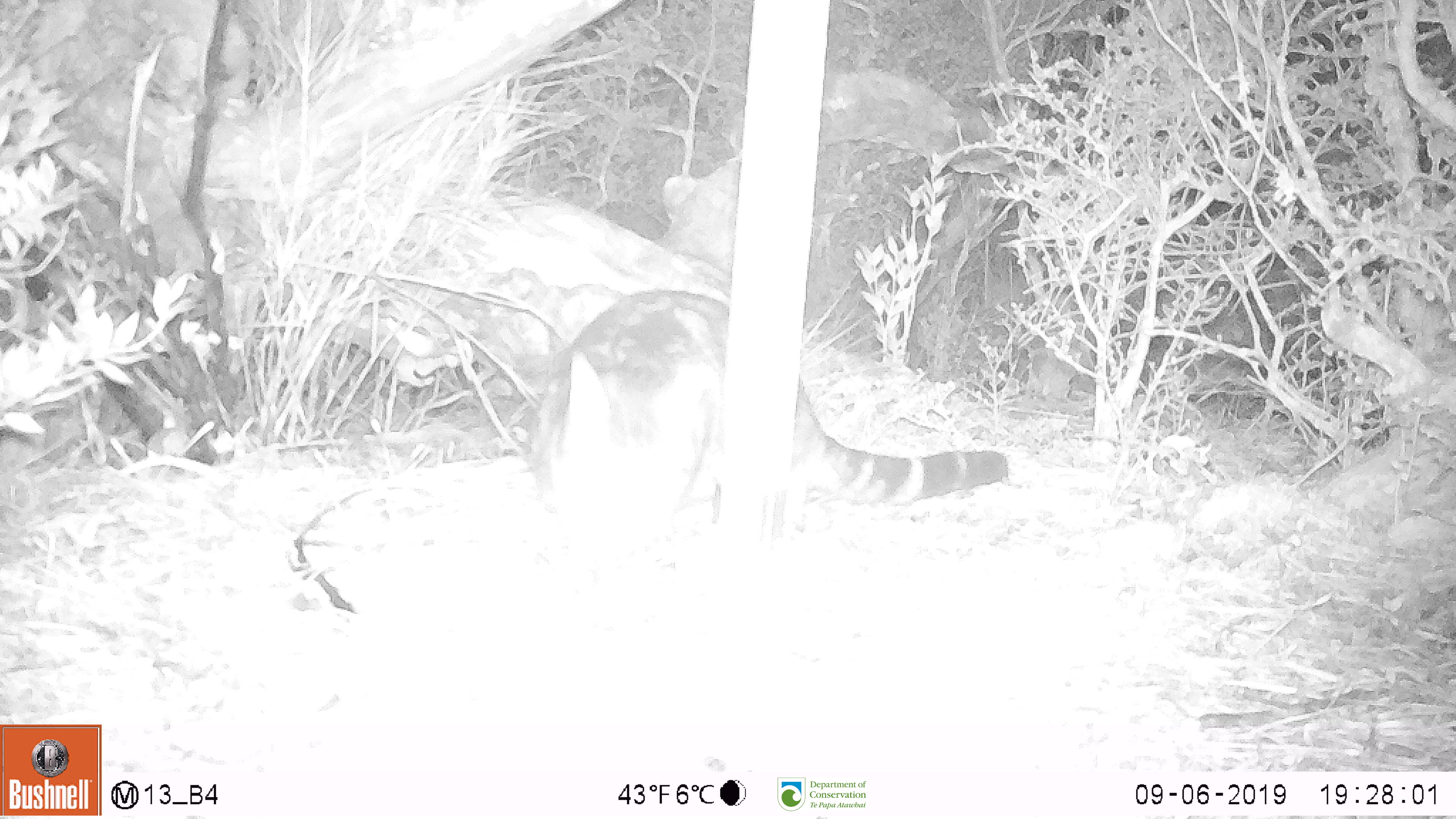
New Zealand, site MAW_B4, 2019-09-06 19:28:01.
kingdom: Animalia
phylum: Chordata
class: Mammalia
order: Carnivora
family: Felidae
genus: Felis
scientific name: Felis catus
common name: domestic cat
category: cat